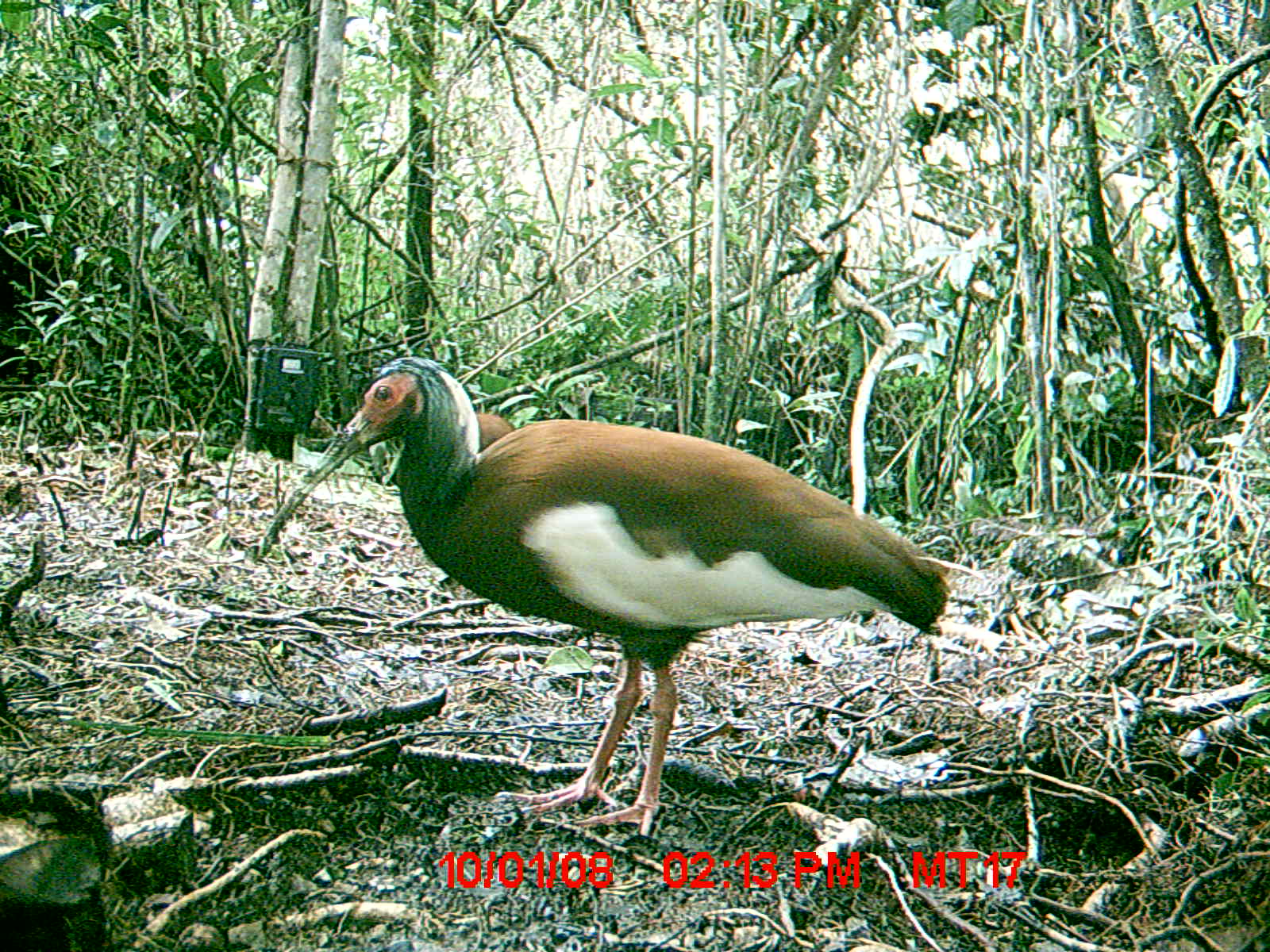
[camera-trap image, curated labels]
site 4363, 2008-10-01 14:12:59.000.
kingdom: Animalia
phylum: Chordata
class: Aves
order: Pelecaniformes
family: Threskiornithidae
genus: Lophotibis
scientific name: Lophotibis cristata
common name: madagascan ibis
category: lophotibis cristataa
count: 2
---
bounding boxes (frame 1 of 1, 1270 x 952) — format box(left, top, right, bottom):
lophotibis cristataa: box(255, 349, 951, 836)